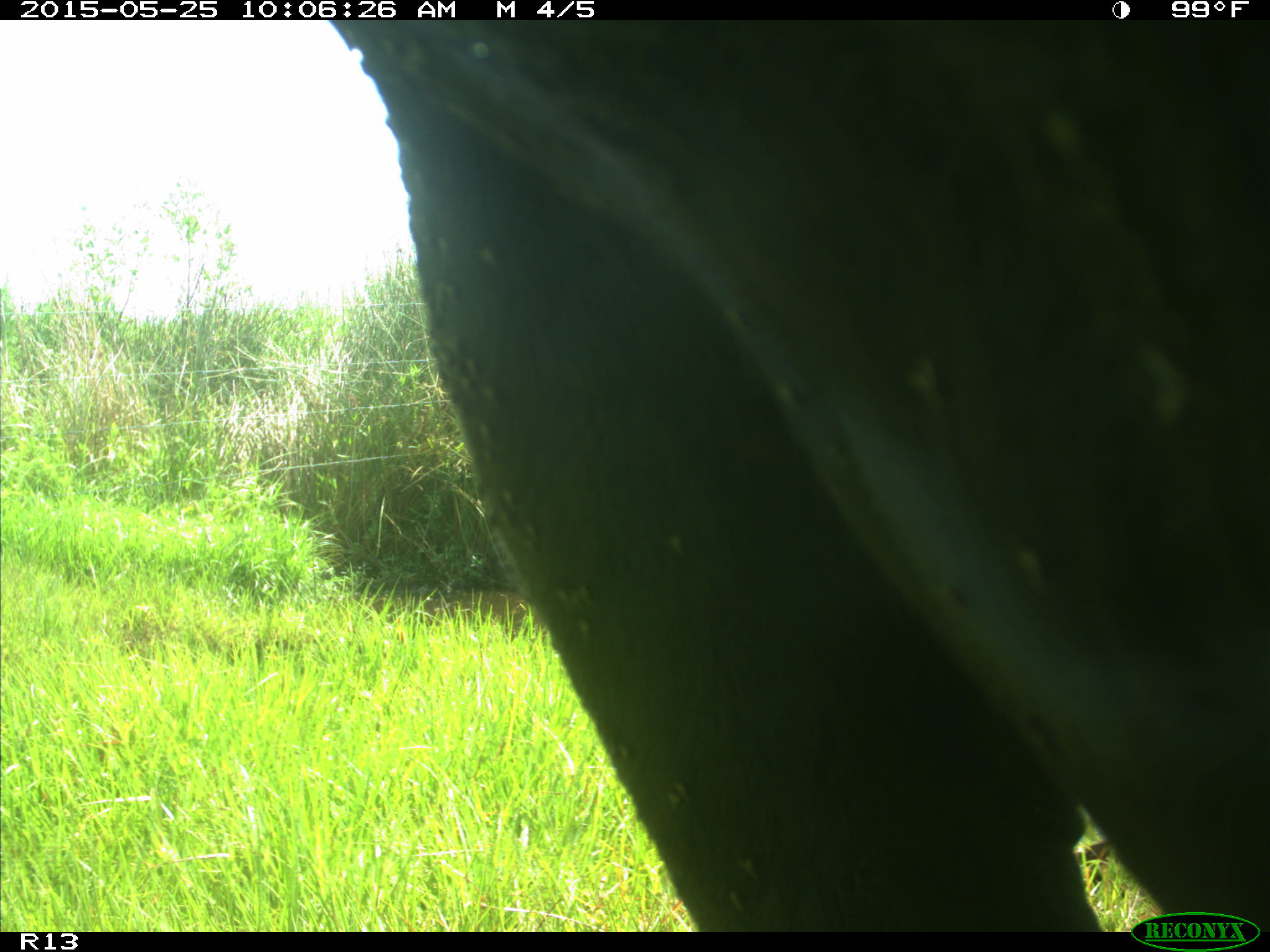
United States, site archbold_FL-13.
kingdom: Animalia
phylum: Chordata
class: Mammalia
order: Artiodactyla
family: Bovidae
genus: Bos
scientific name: Bos taurus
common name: domestic cow